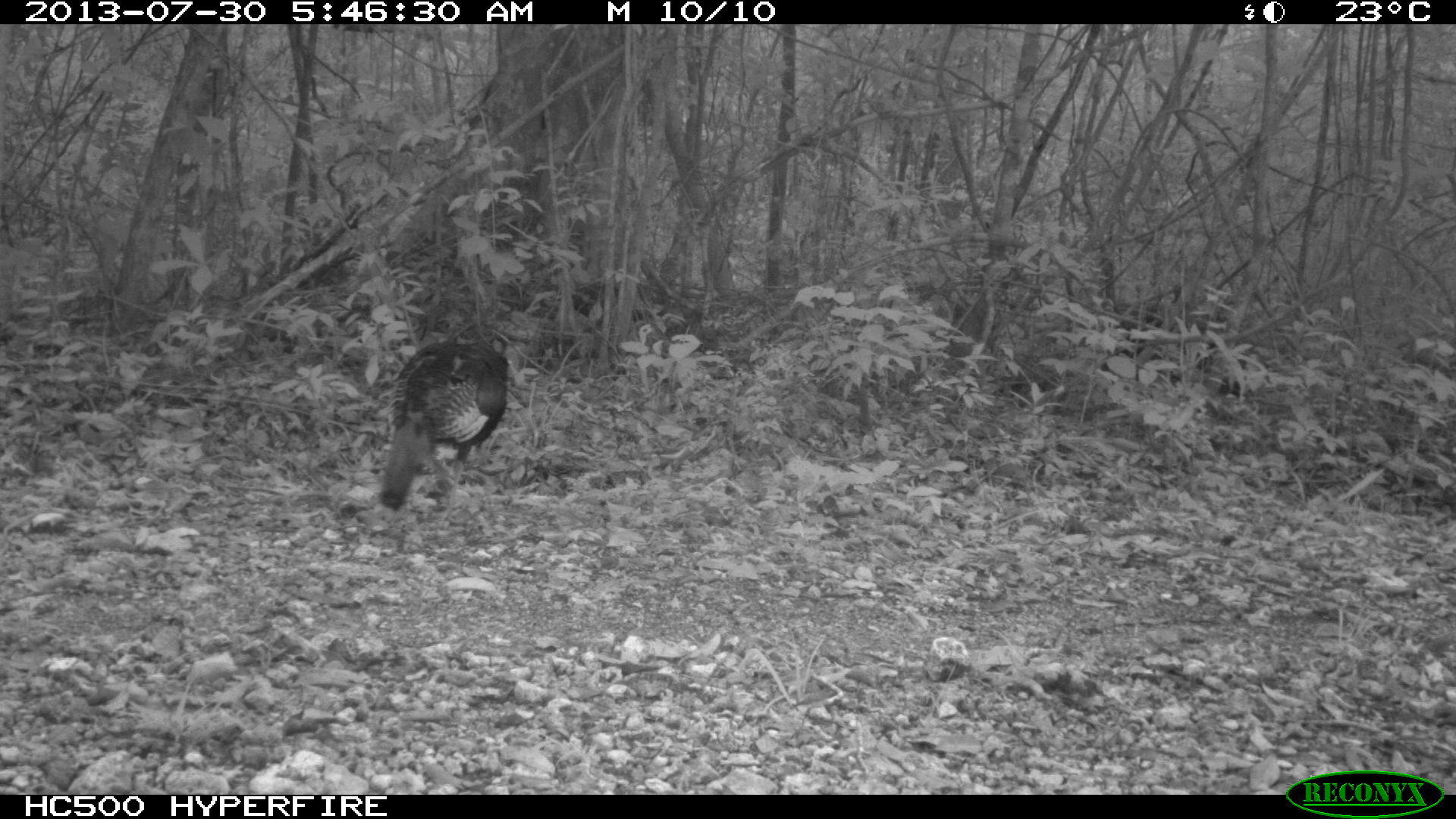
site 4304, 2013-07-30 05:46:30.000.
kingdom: Animalia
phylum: Chordata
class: Aves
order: Galliformes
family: Phasianidae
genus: Meleagris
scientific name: Meleagris ocellata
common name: ocellated turkey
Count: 2.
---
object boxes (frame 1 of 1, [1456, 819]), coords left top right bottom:
meleagris ocellata: 378 336 511 513